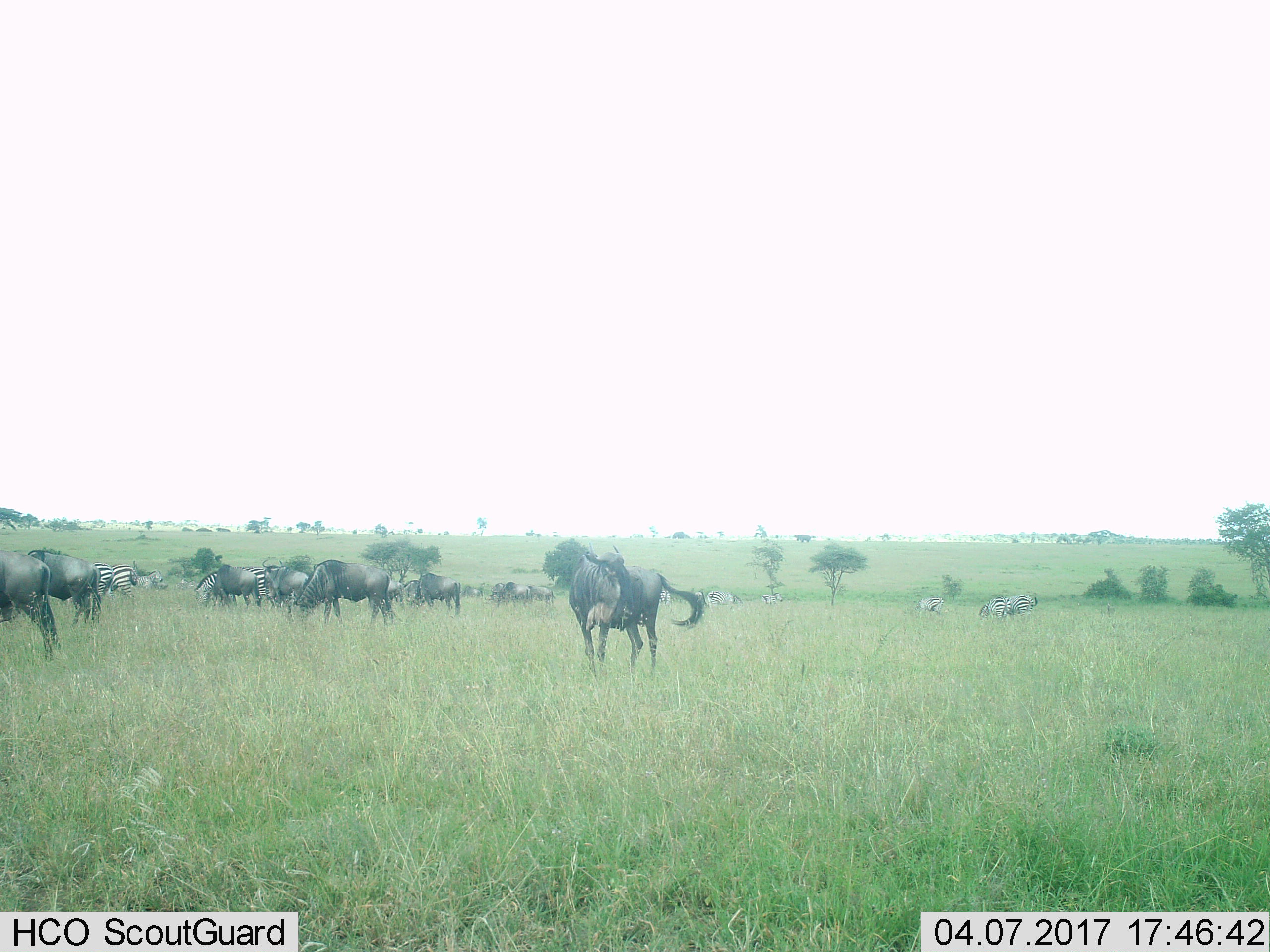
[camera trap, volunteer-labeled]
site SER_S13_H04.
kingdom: Animalia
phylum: Chordata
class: Mammalia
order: Artiodactyla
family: Bovidae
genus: Connochaetes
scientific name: Connochaetes taurinus taurinus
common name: blue wildebeest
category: wildebeestblue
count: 11-50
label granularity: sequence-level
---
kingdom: Animalia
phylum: Chordata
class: Mammalia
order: Perissodactyla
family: Equidae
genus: Equus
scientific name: Equus quagga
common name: plains zebra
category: zebraplains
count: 11-50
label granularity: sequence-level